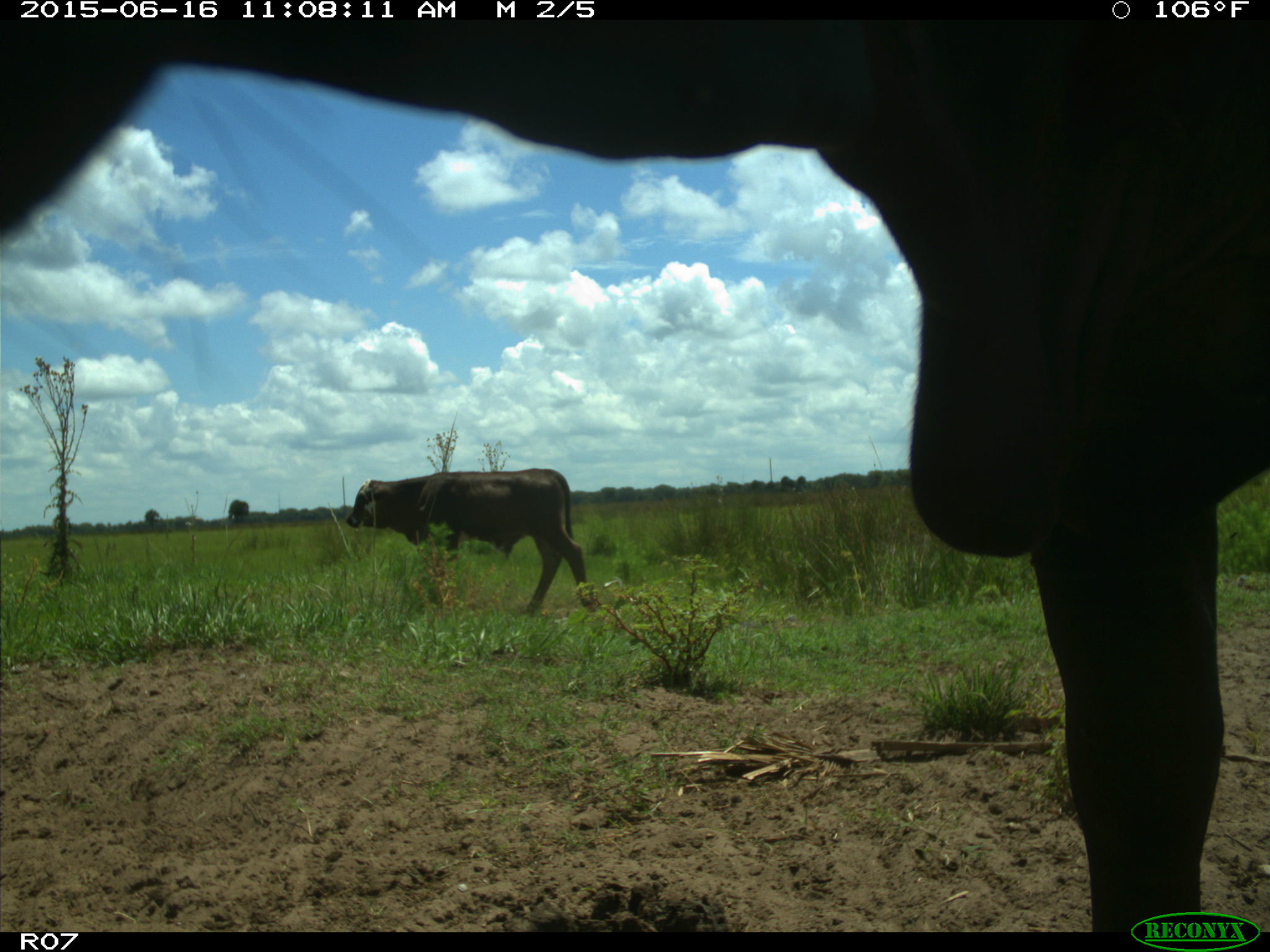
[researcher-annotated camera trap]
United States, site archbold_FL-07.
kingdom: Animalia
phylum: Chordata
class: Mammalia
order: Artiodactyla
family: Bovidae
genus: Bos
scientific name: Bos taurus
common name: domestic cow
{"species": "Bos taurus (domestic cow)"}